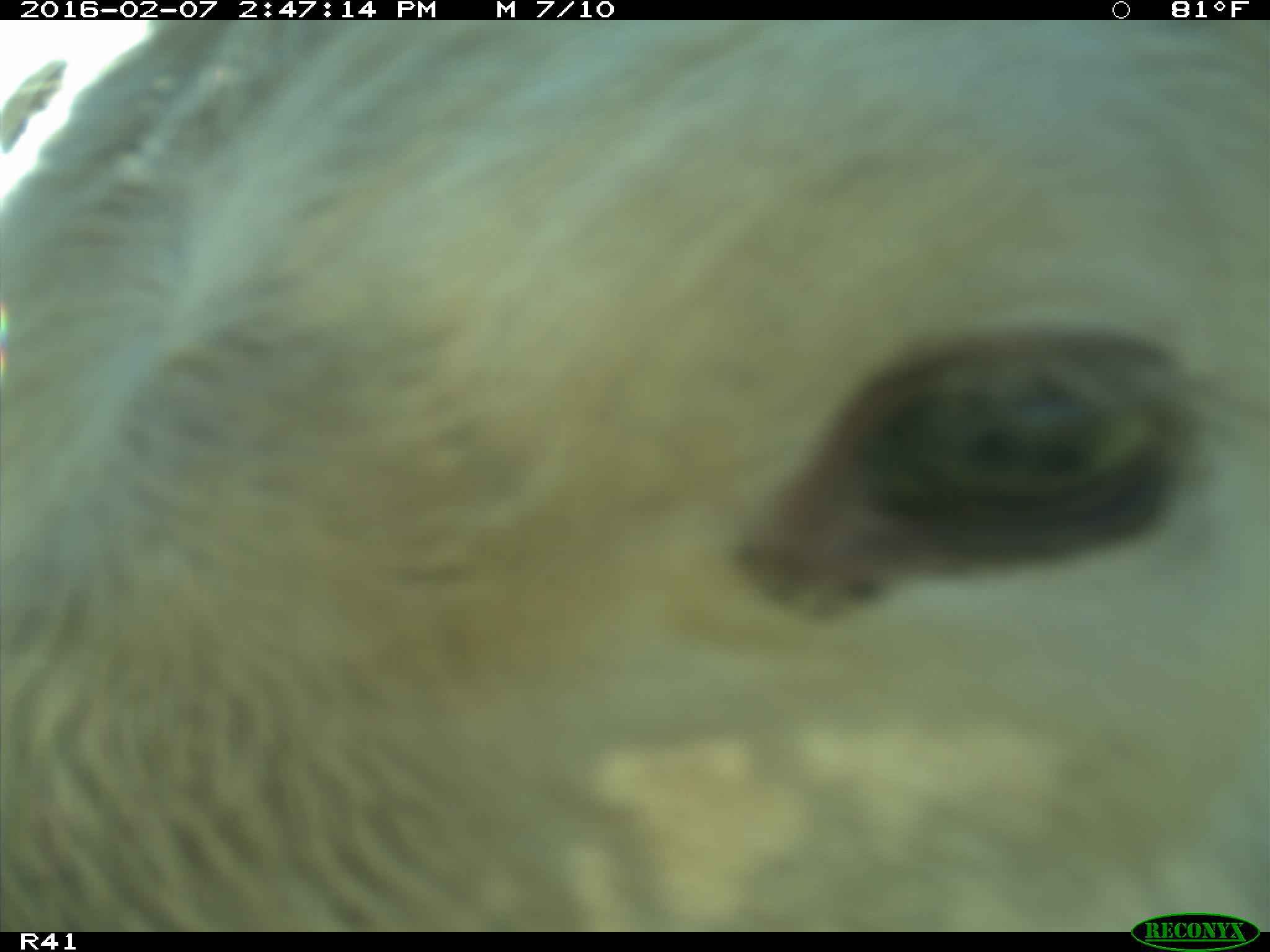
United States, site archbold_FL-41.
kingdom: Animalia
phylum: Chordata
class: Mammalia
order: Artiodactyla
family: Bovidae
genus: Bos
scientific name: Bos taurus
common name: domestic cow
Bos taurus (domestic cow).